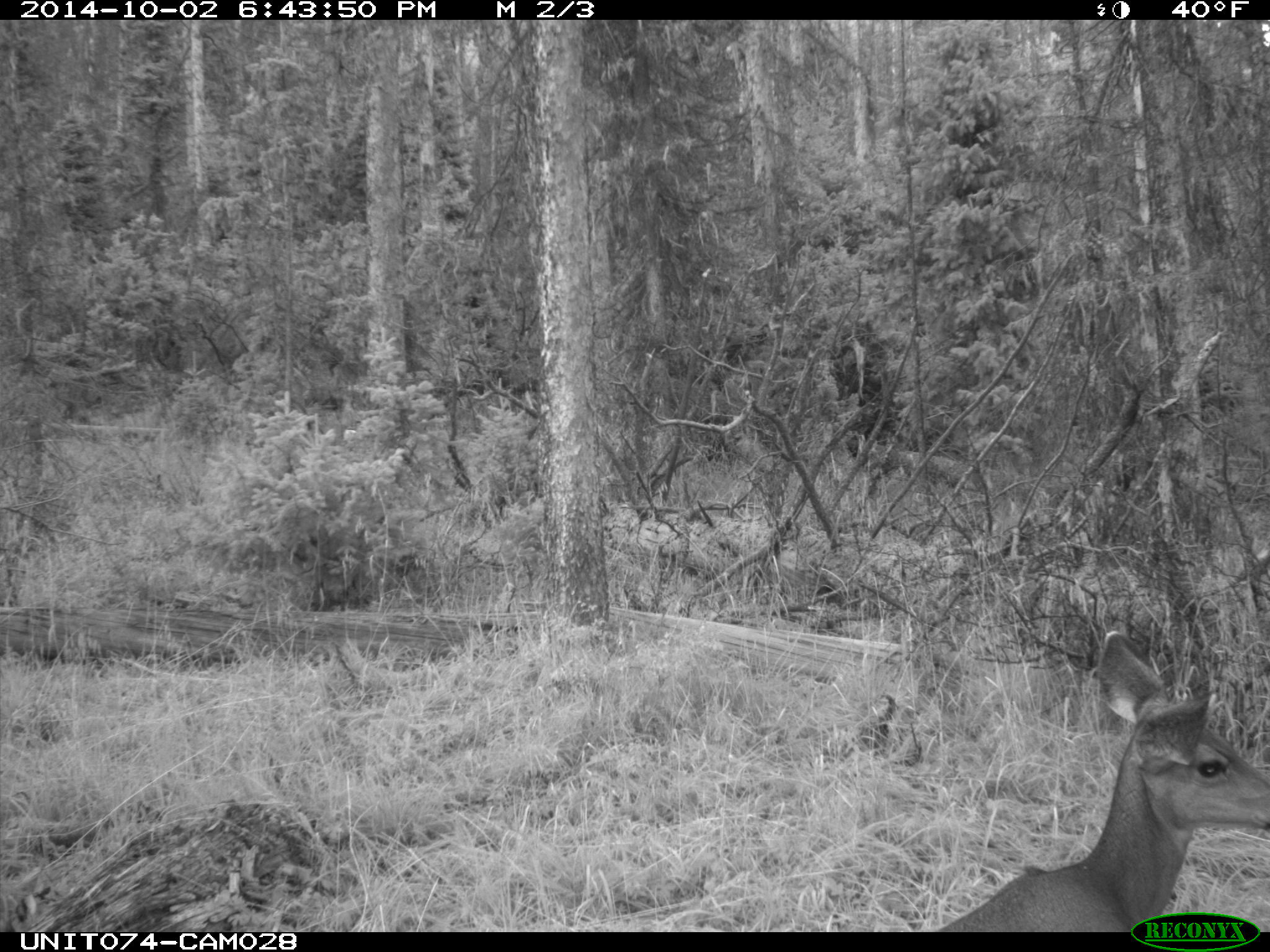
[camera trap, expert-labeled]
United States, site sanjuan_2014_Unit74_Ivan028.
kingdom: Animalia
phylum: Chordata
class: Mammalia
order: Artiodactyla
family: Cervidae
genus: Odocoileus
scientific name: Odocoileus hemionus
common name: mule deer